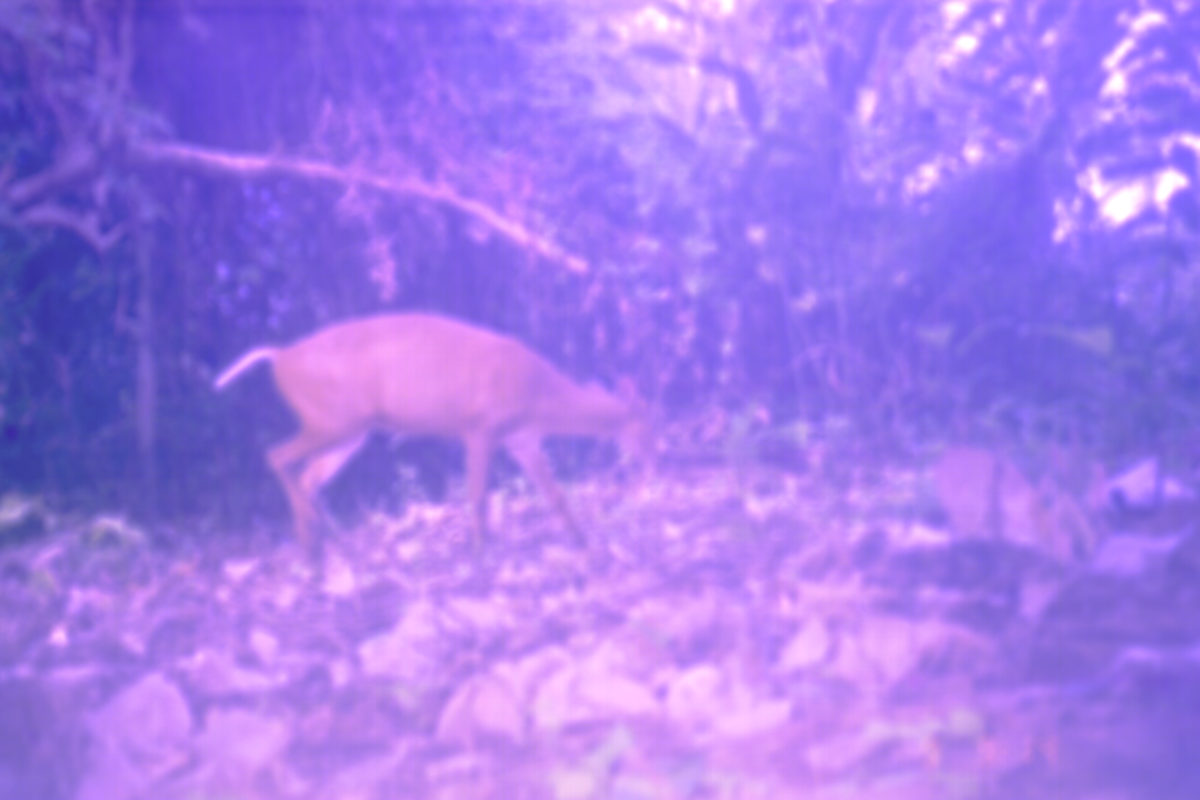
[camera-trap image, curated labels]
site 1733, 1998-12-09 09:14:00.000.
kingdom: Animalia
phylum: Chordata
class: Mammalia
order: Artiodactyla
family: Cervidae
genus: Muntiacus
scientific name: Muntiacus muntjak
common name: southern red muntjac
Muntiacus muntjak (southern red muntjac), count 1.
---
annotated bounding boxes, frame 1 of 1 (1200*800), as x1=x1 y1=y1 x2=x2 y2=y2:
muntiacus muntjak: x1=212 y1=312 x2=659 y2=612